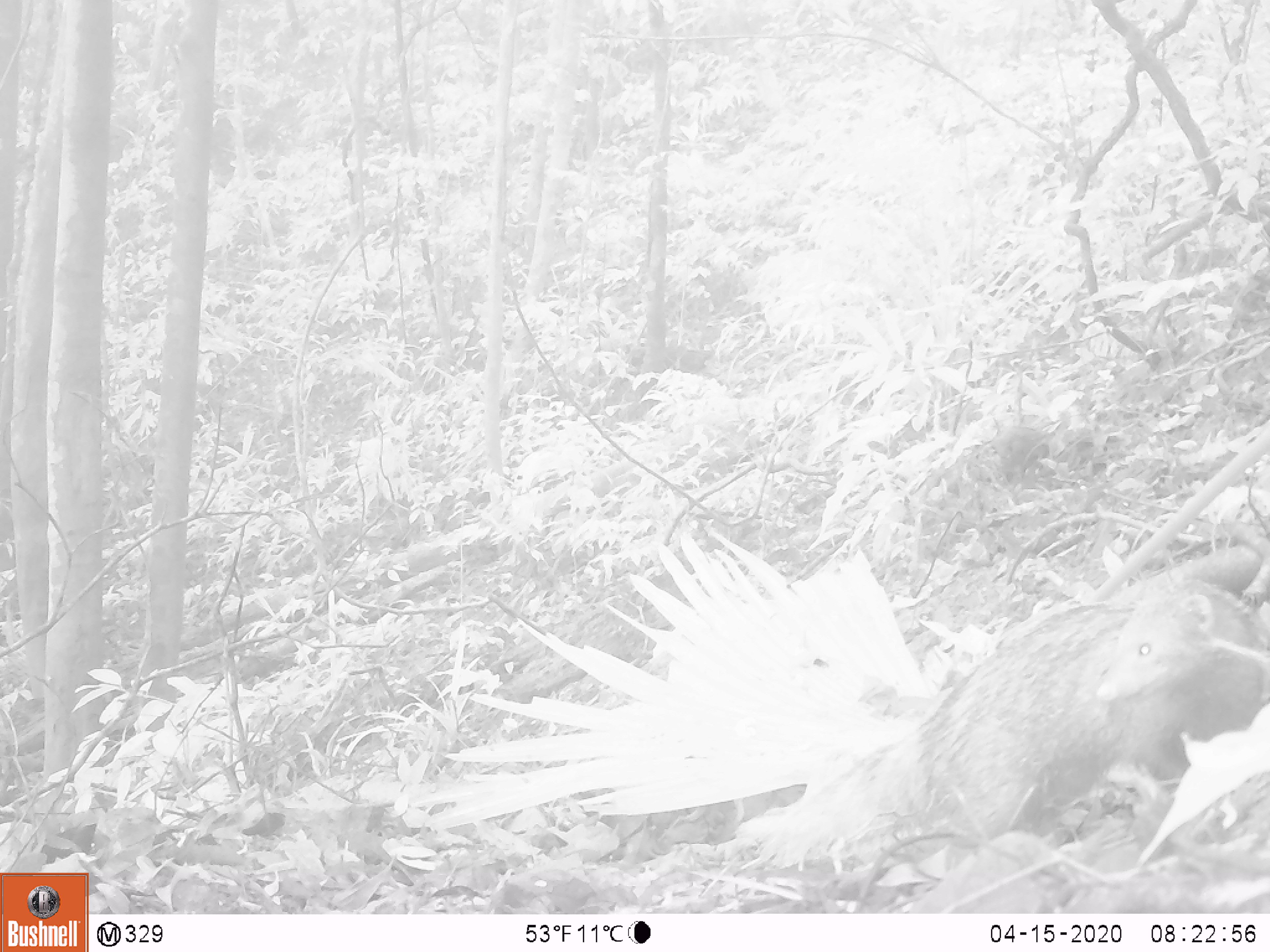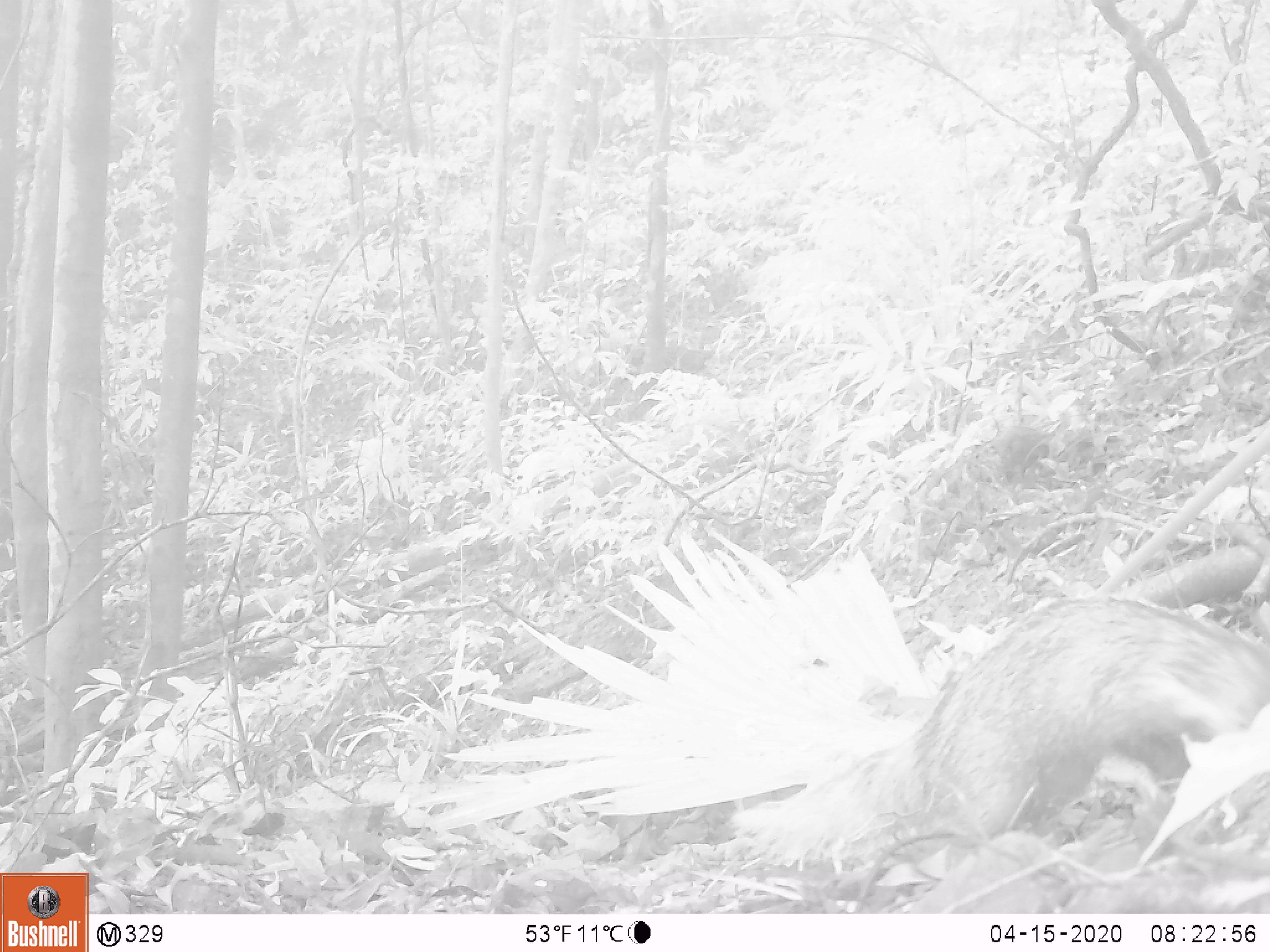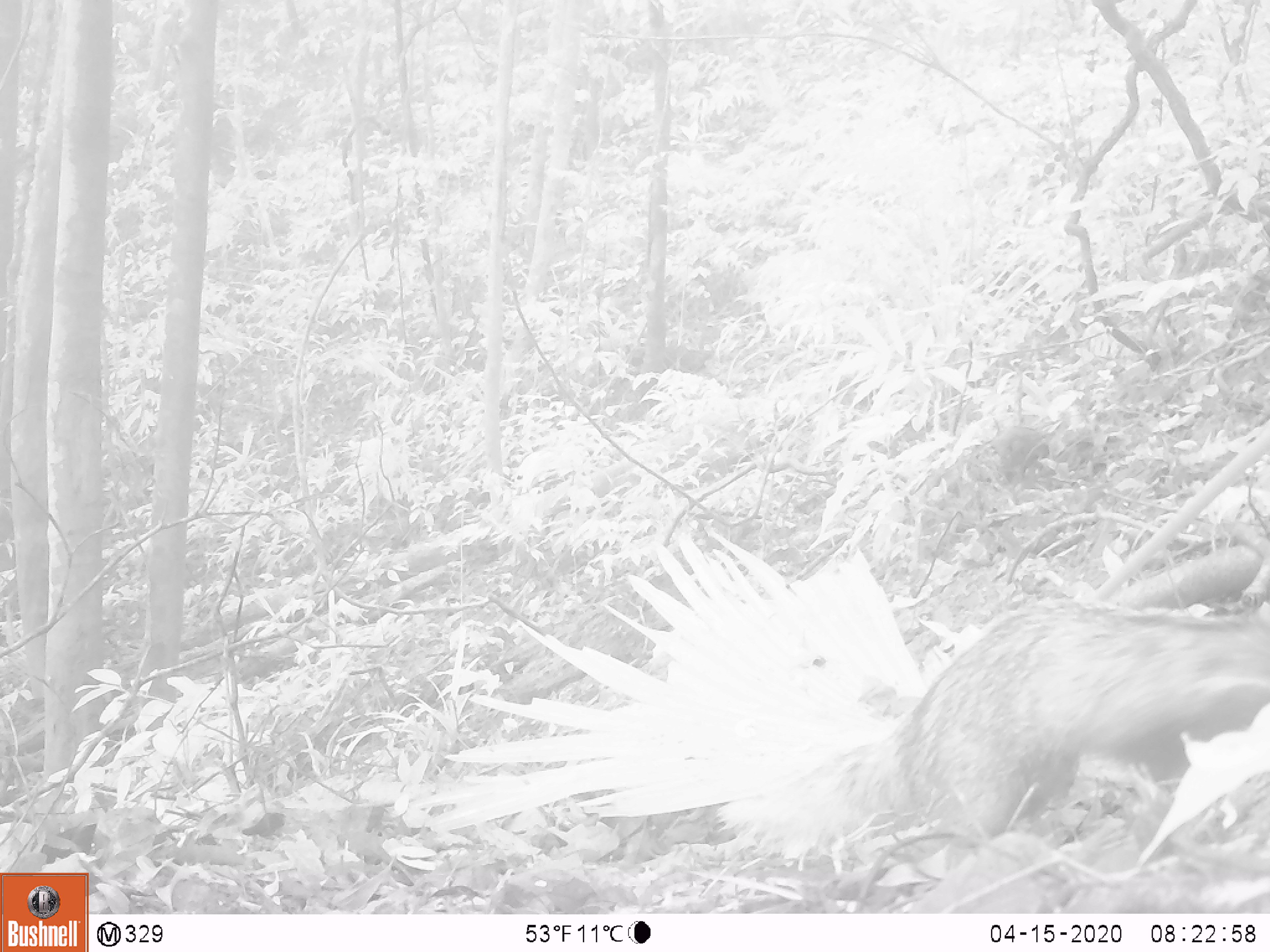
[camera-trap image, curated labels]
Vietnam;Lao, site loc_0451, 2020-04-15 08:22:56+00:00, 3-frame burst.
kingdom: Animalia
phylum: Chordata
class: Mammalia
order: Carnivora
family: Herpestidae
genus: Urva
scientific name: Urva urva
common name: crab-eating mongoose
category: crab eating mongoose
Crab eating mongoose (crab-eating mongoose) (Urva urva). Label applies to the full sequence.